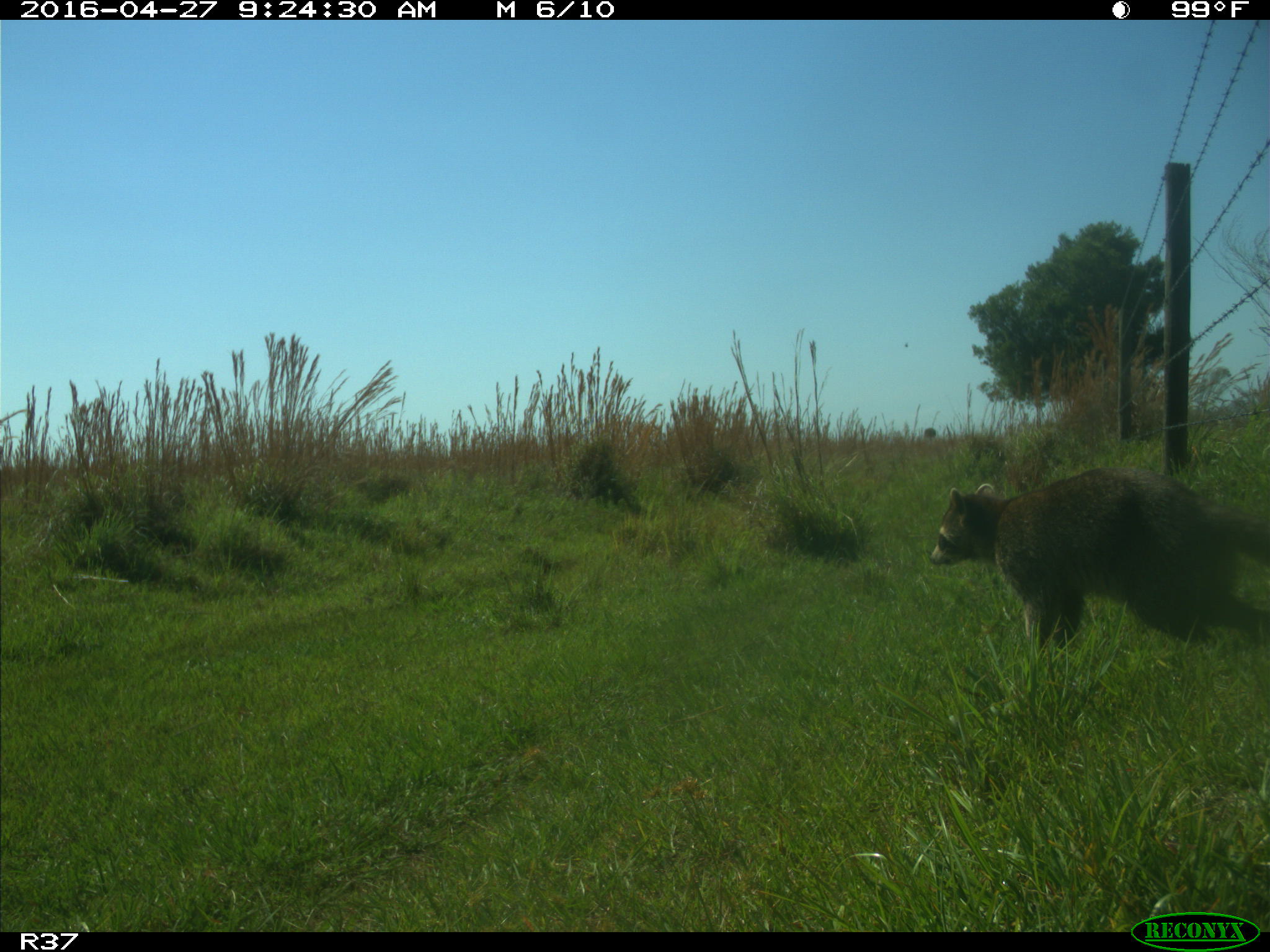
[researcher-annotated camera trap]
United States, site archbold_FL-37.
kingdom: Animalia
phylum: Chordata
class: Mammalia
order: Carnivora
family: Procyonidae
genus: Procyon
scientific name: Procyon lotor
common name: common raccoon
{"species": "Procyon lotor (common raccoon)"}